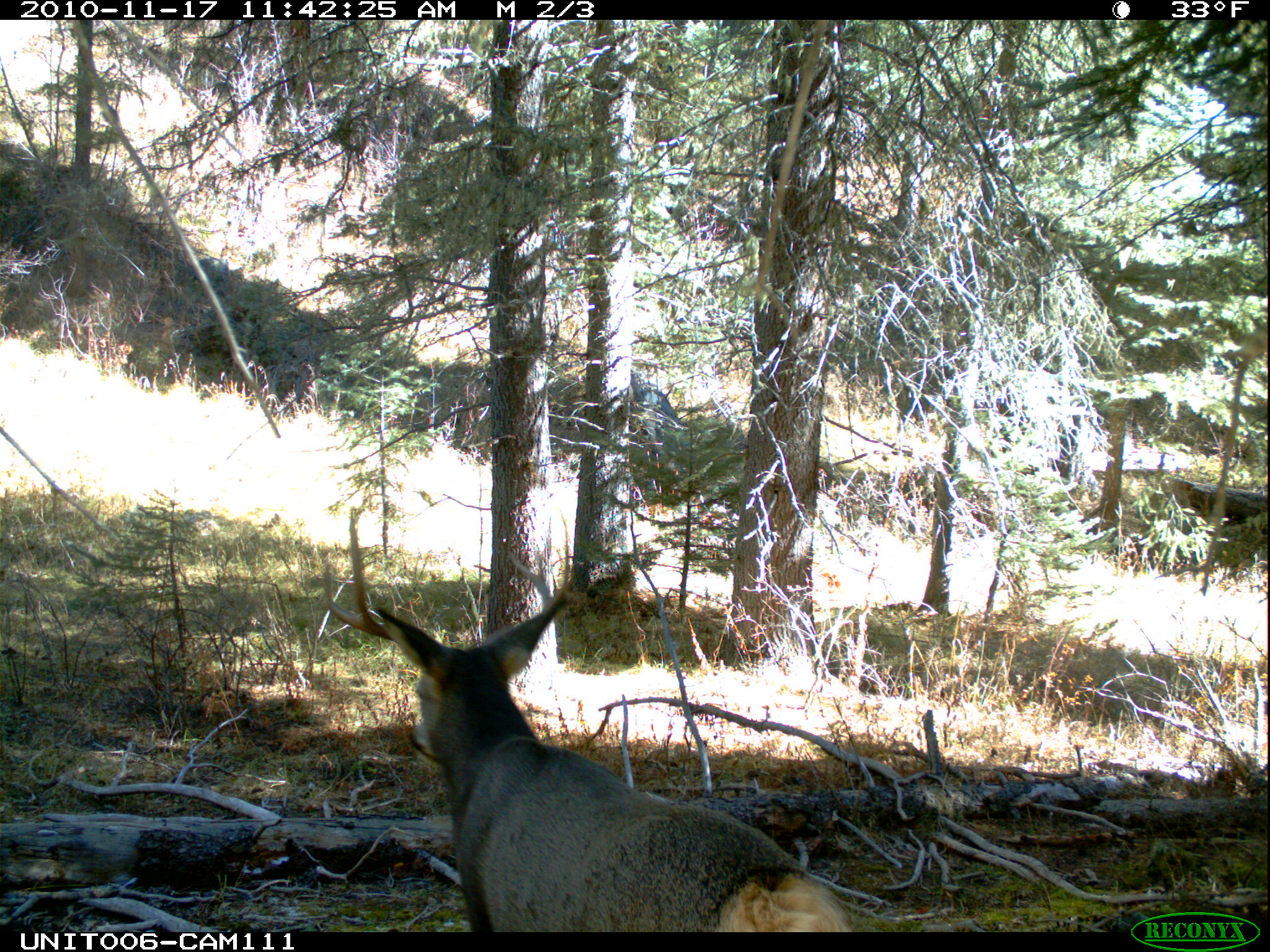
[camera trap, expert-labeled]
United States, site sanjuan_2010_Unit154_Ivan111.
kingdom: Animalia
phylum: Chordata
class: Mammalia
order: Artiodactyla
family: Cervidae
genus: Odocoileus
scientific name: Odocoileus hemionus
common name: mule deer